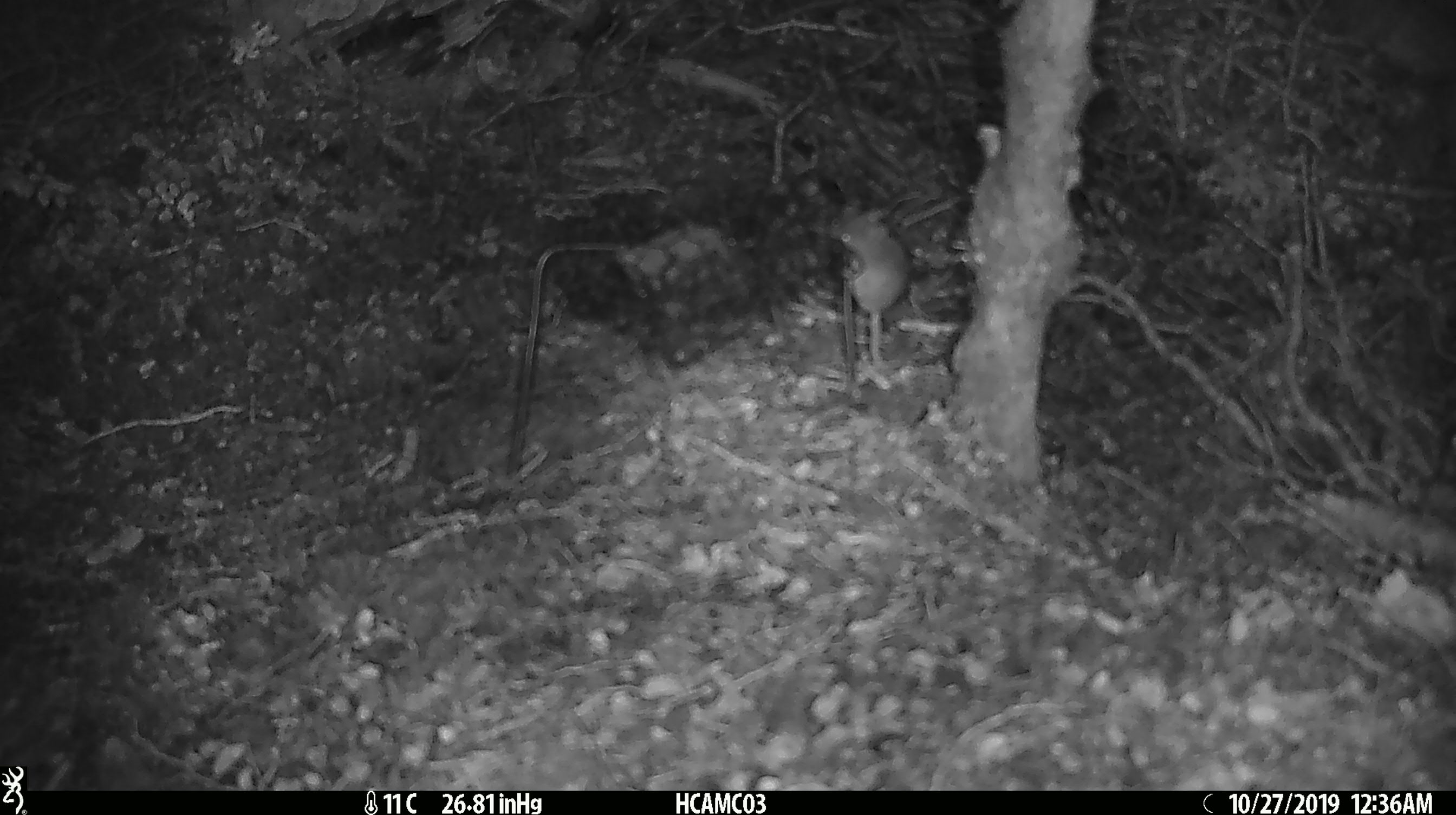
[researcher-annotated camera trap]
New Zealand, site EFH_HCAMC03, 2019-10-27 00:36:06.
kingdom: Animalia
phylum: Chordata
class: Mammalia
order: Rodentia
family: Muridae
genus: Mus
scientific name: Mus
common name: mouse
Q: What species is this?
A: Mouse (Mus).